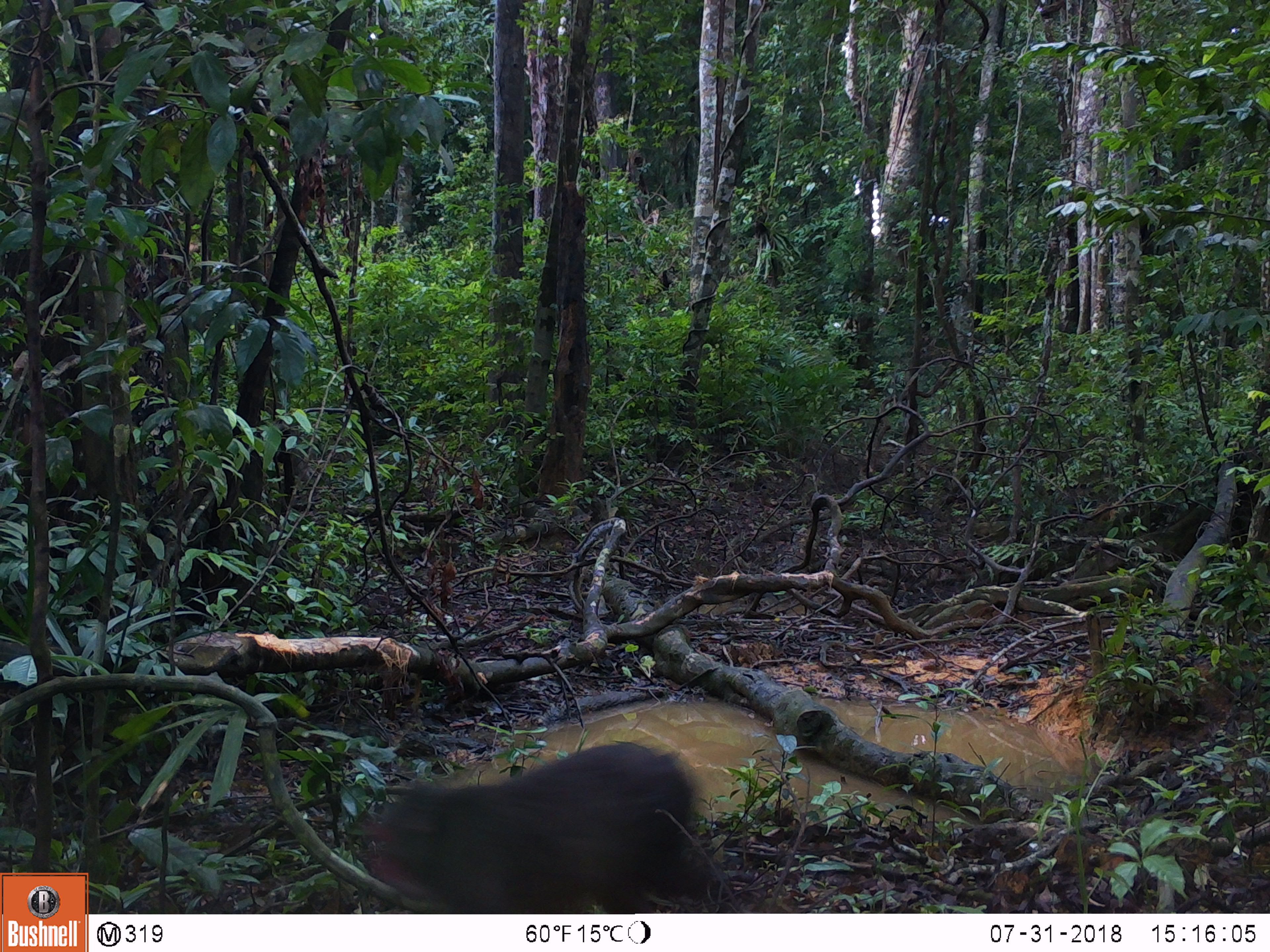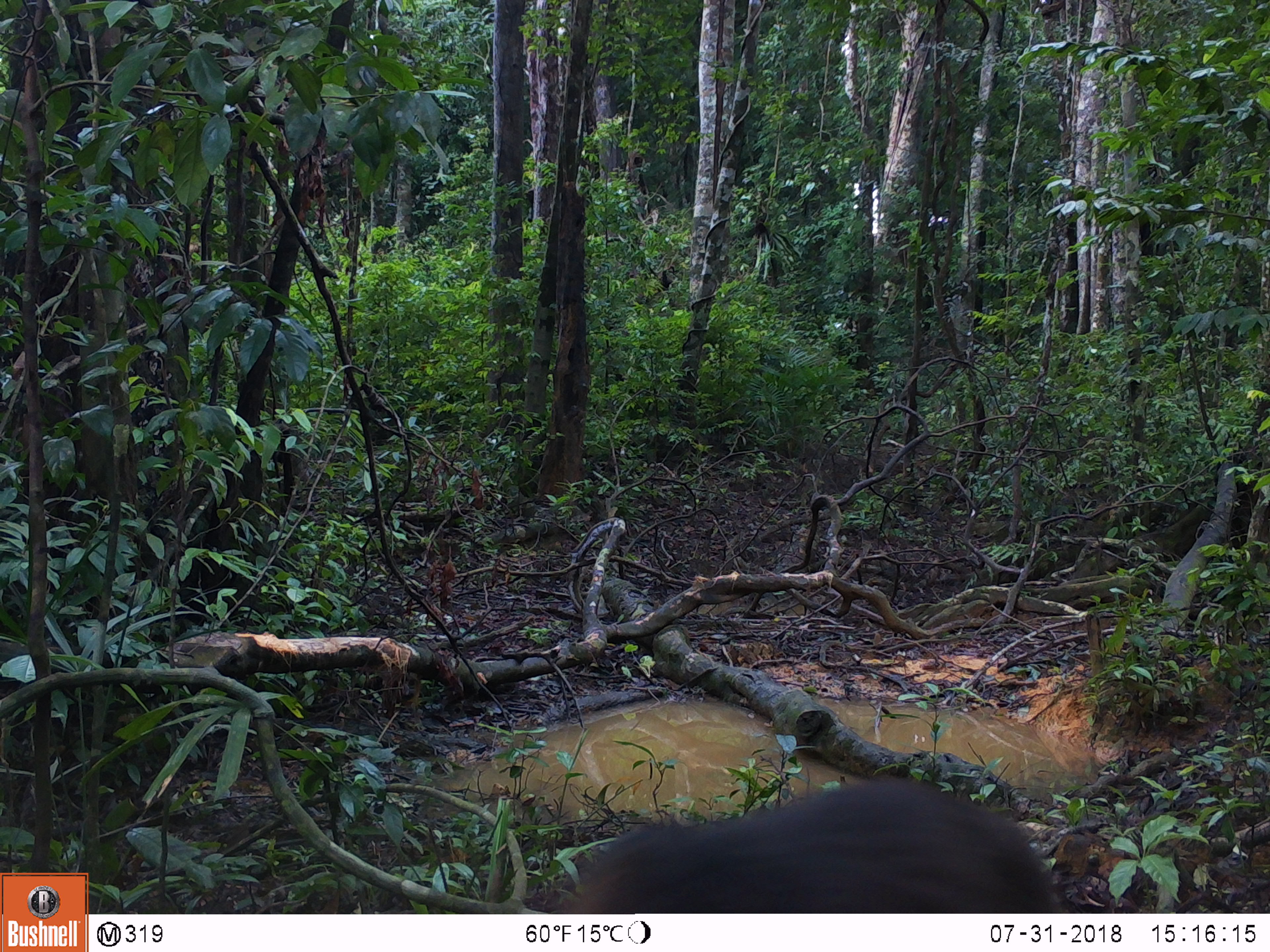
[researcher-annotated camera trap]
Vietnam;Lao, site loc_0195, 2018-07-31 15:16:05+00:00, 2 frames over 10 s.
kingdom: Animalia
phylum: Chordata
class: Mammalia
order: Primates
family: Cercopithecidae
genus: Macaca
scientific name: Macaca arctoides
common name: stump-tailed macaque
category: stump tailed macaque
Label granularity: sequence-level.